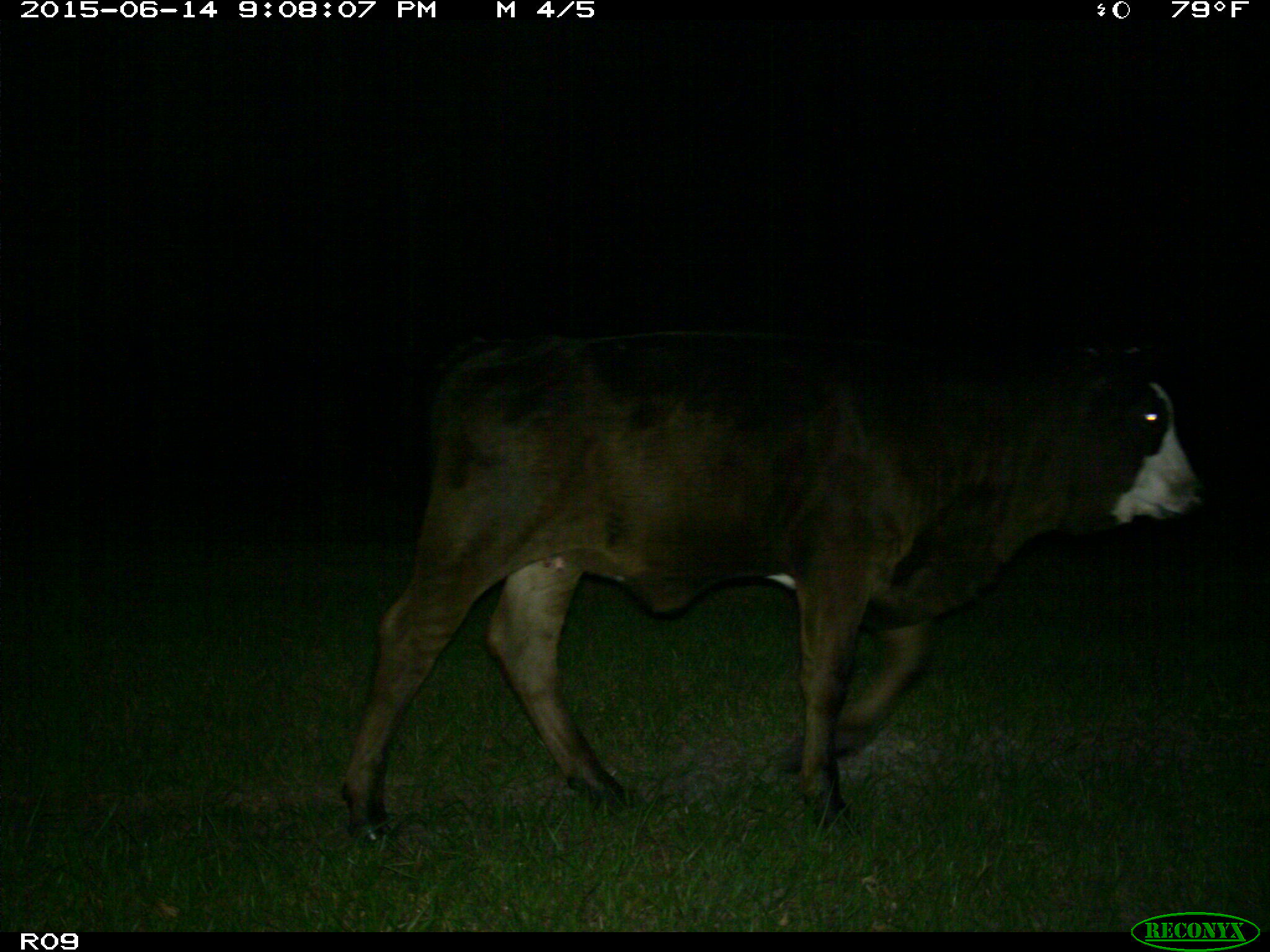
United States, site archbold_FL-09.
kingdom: Animalia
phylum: Chordata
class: Mammalia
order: Artiodactyla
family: Bovidae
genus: Bos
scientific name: Bos taurus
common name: domestic cow